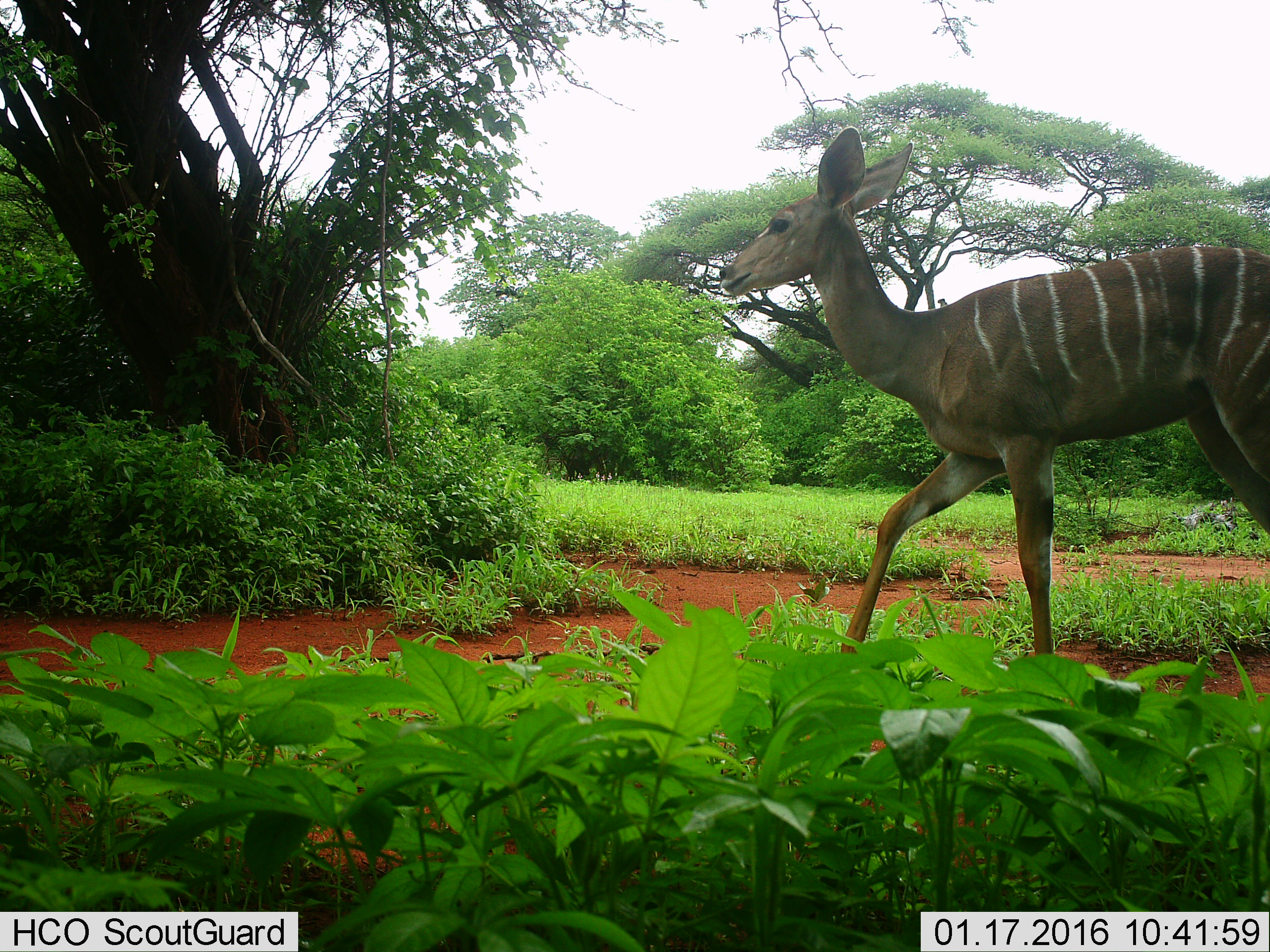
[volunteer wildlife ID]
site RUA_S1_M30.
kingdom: Animalia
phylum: Chordata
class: Mammalia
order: Artiodactyla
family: Bovidae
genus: Tragelaphus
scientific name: Tragelaphus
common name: kudu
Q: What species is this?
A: Kudu (Tragelaphus).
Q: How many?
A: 1.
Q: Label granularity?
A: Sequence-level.